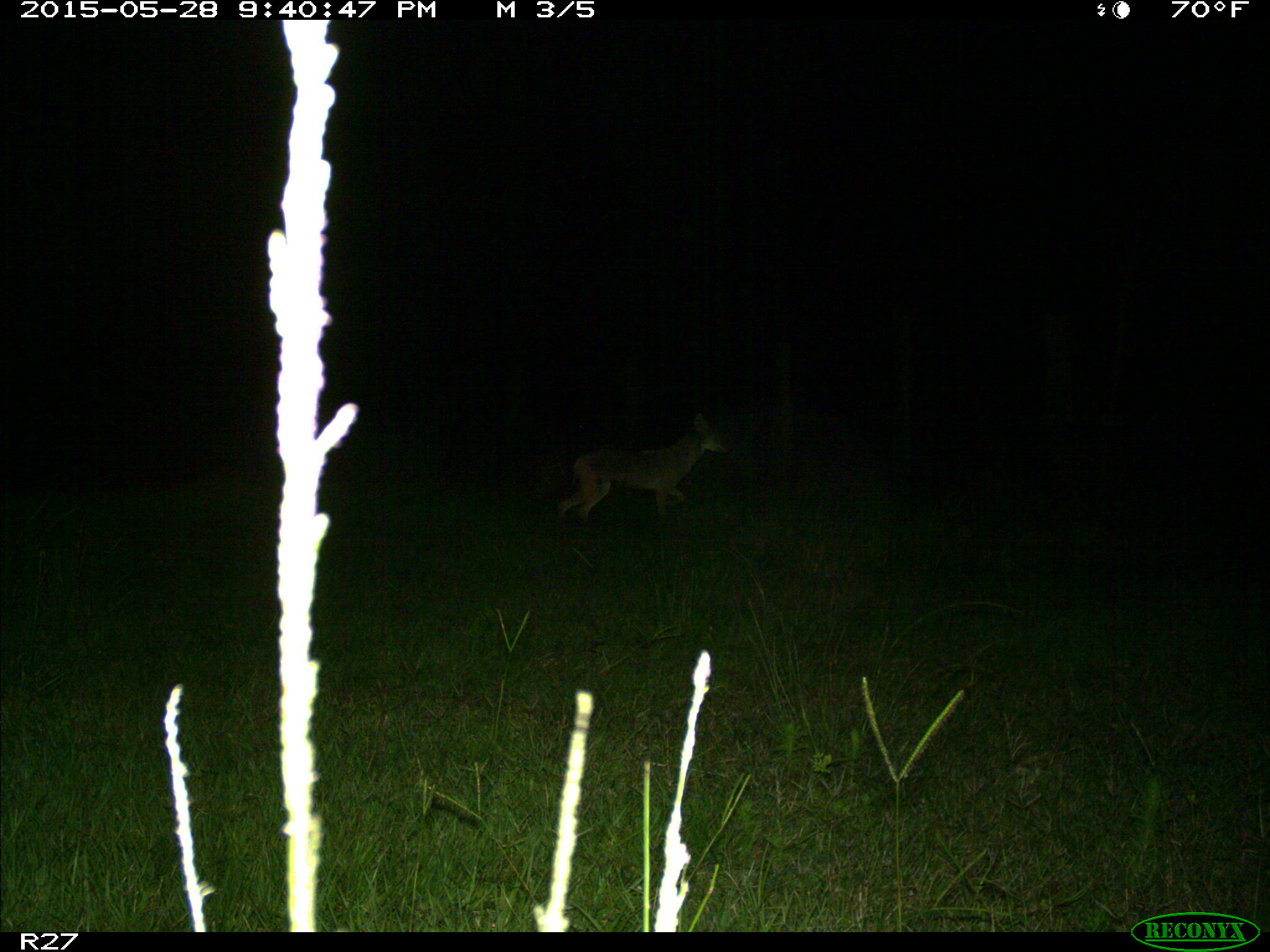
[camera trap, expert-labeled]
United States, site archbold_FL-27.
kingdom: Animalia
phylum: Chordata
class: Mammalia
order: Carnivora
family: Canidae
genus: Canis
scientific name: Canis latrans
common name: coyote